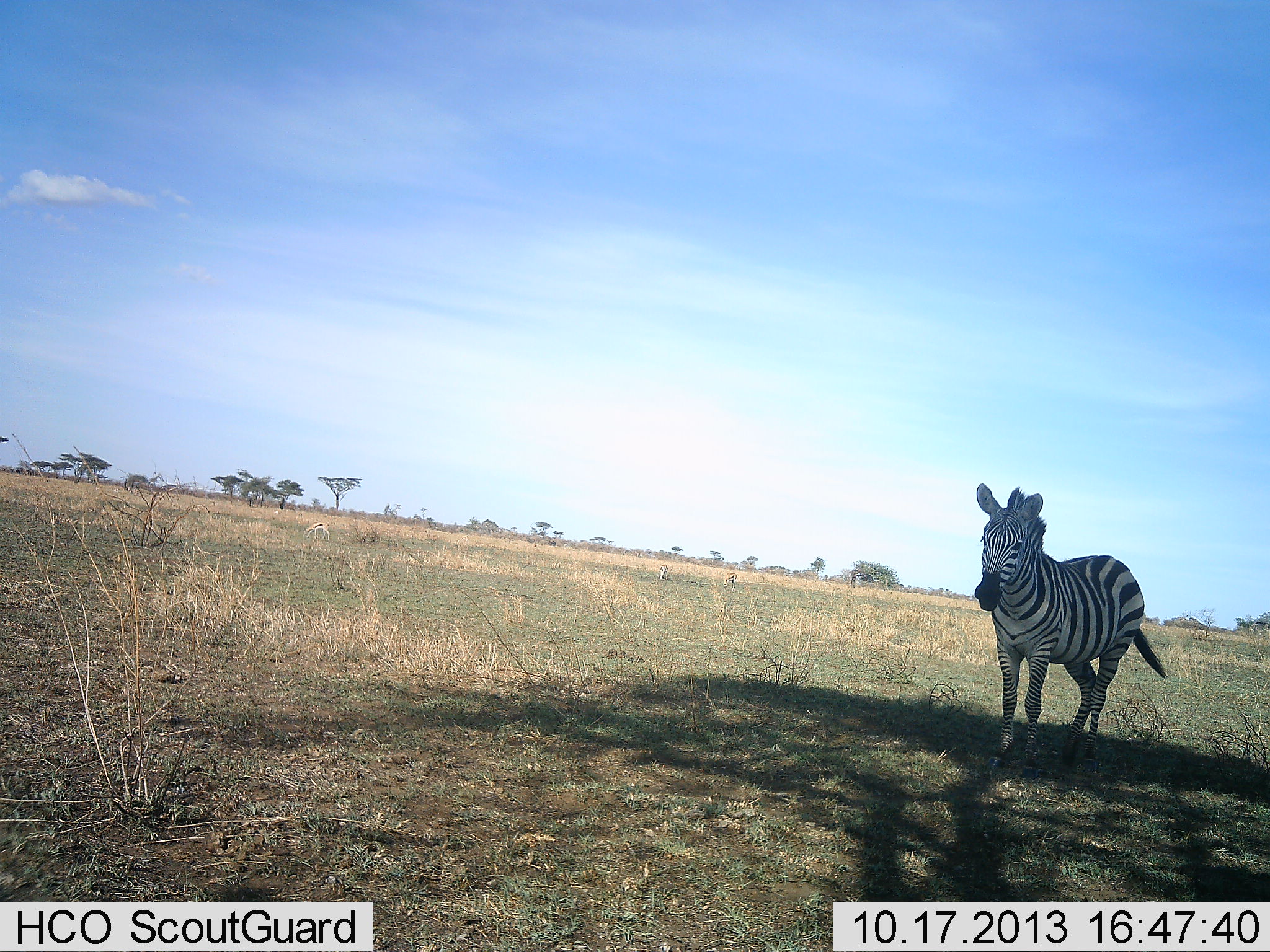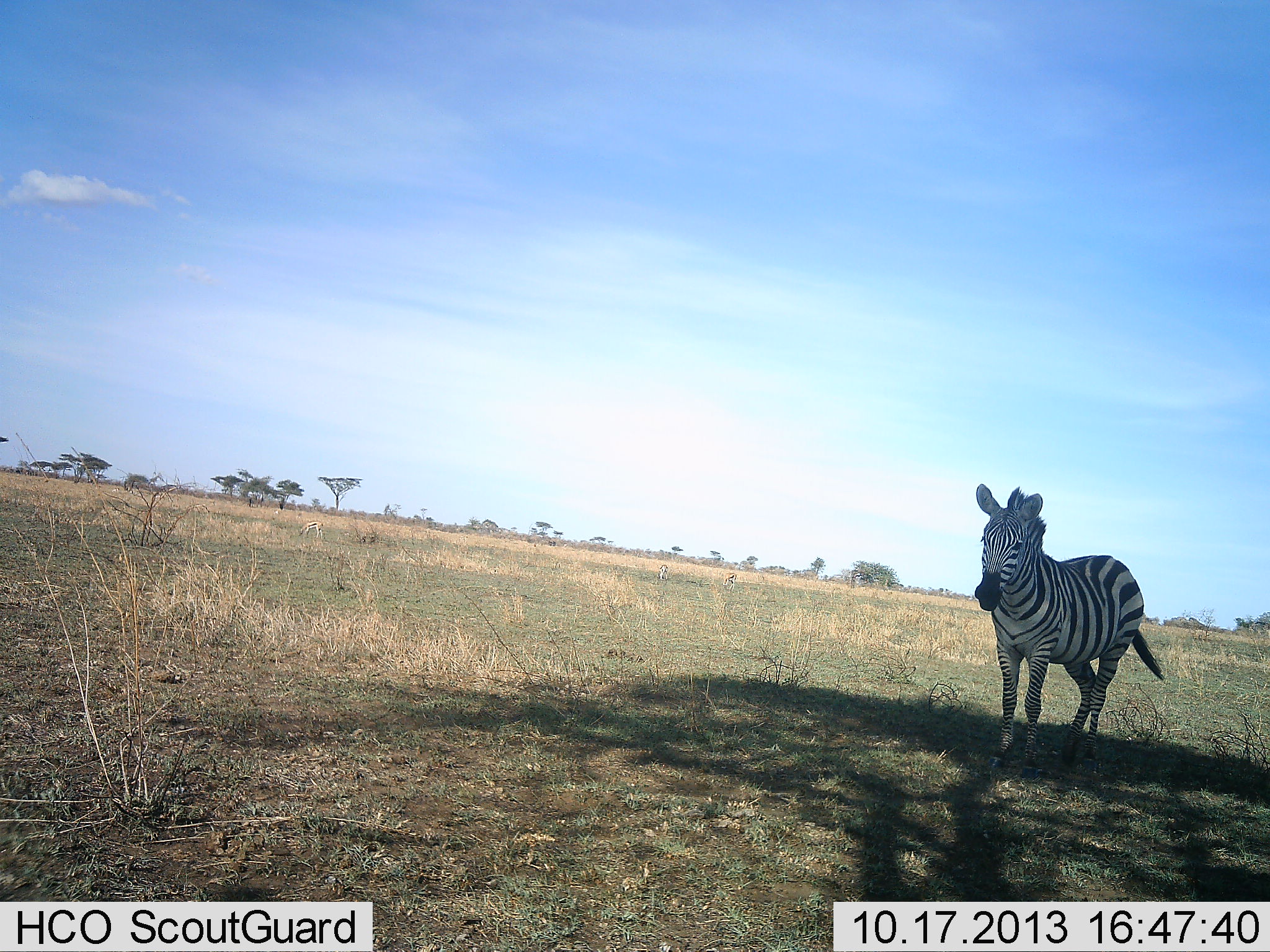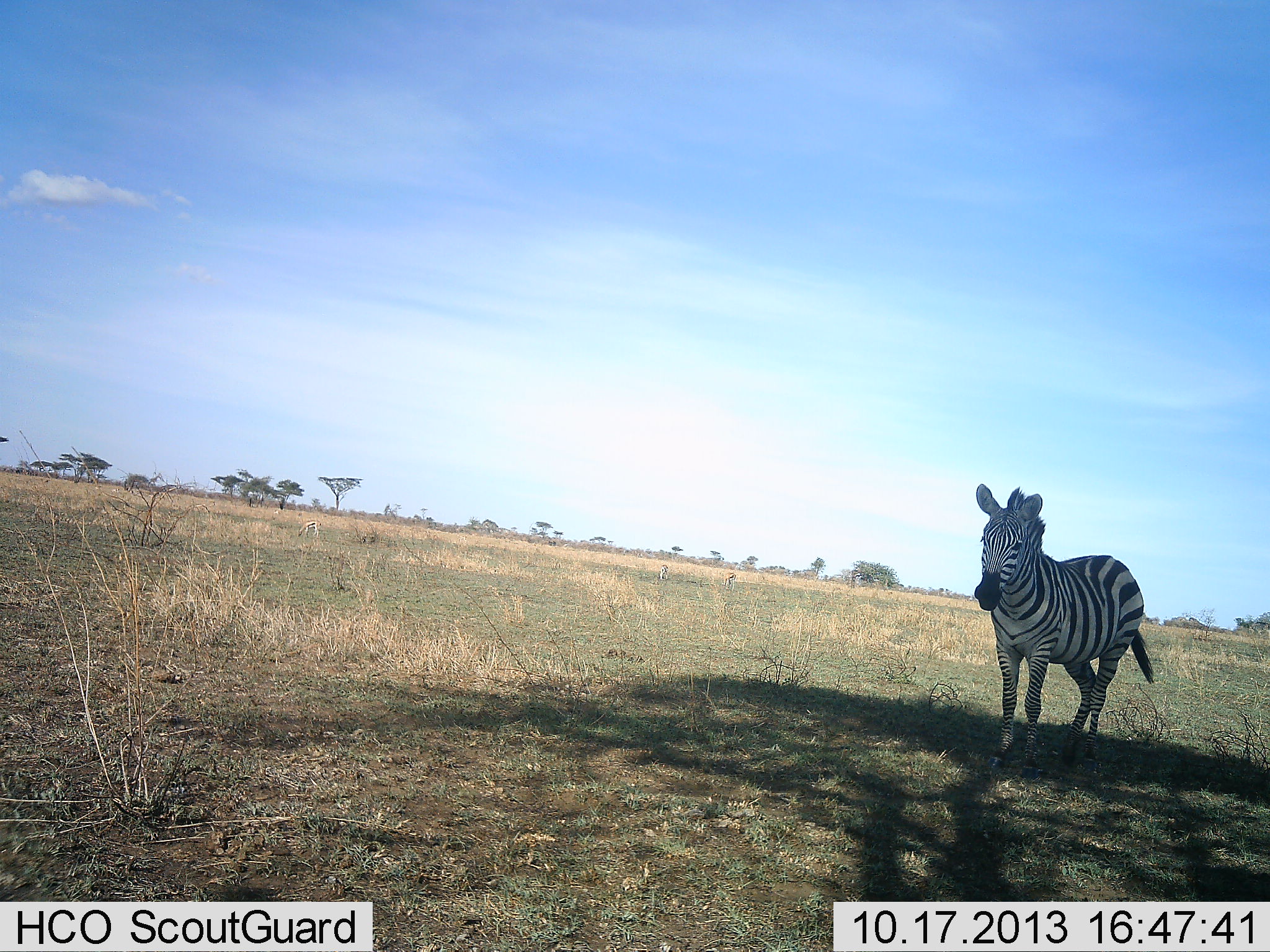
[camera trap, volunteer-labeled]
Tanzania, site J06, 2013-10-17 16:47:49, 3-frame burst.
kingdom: Animalia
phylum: Chordata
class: Mammalia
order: Perissodactyla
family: Equidae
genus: Equus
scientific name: Equus quagga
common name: plains zebra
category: zebra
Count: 1.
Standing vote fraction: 95%.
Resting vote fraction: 10%.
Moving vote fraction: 5%.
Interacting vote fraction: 0%.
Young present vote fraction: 0%.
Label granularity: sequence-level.